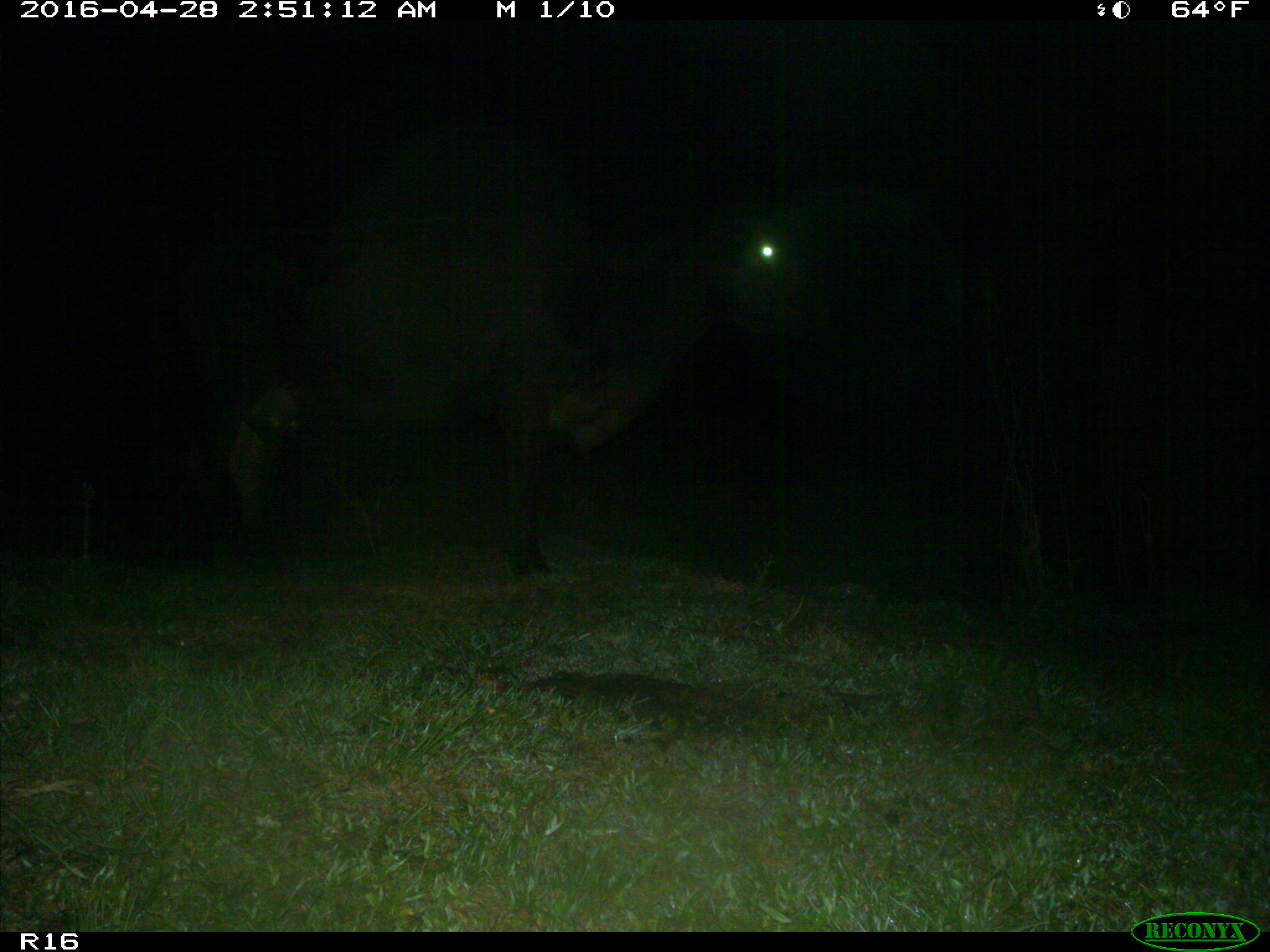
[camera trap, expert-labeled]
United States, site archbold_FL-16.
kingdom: Animalia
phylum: Chordata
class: Mammalia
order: Artiodactyla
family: Bovidae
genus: Bos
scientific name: Bos taurus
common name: domestic cow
Bos taurus (domestic cow).